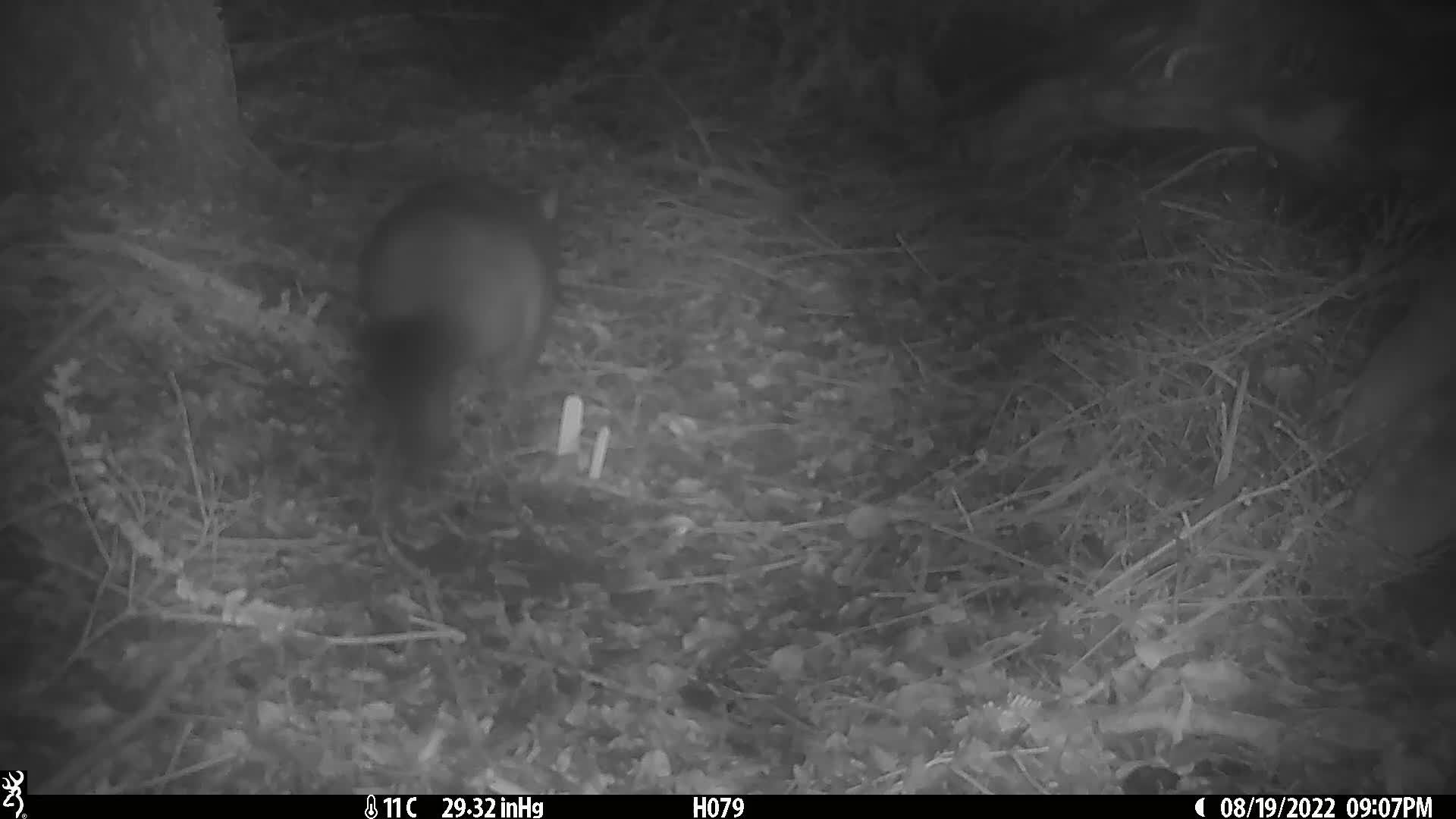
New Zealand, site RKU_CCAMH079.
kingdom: Animalia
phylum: Chordata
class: Mammalia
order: Diprotodontia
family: Phalangeridae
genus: Trichosurus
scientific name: Trichosurus vulpecula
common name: common brushtail possum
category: possum